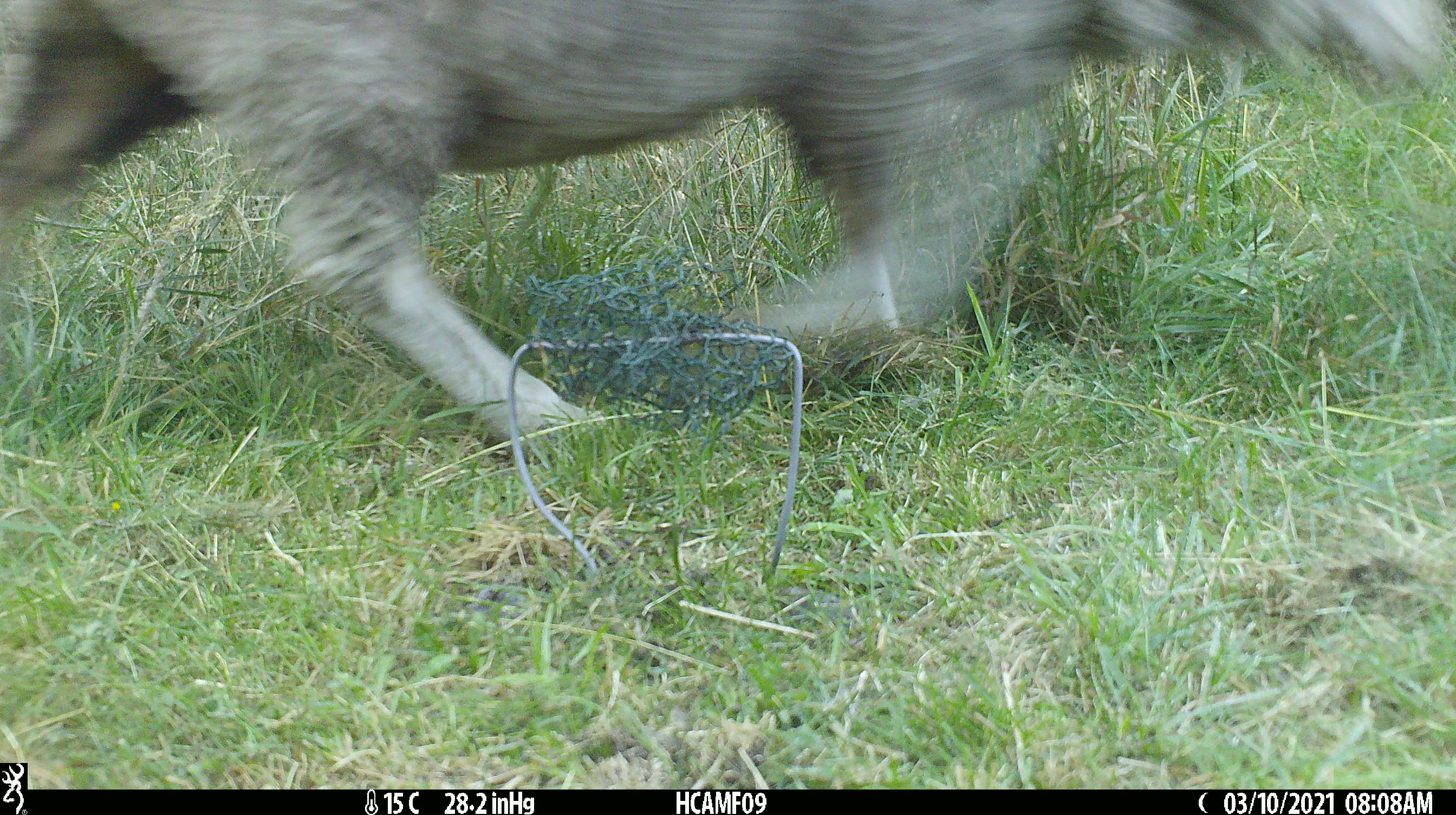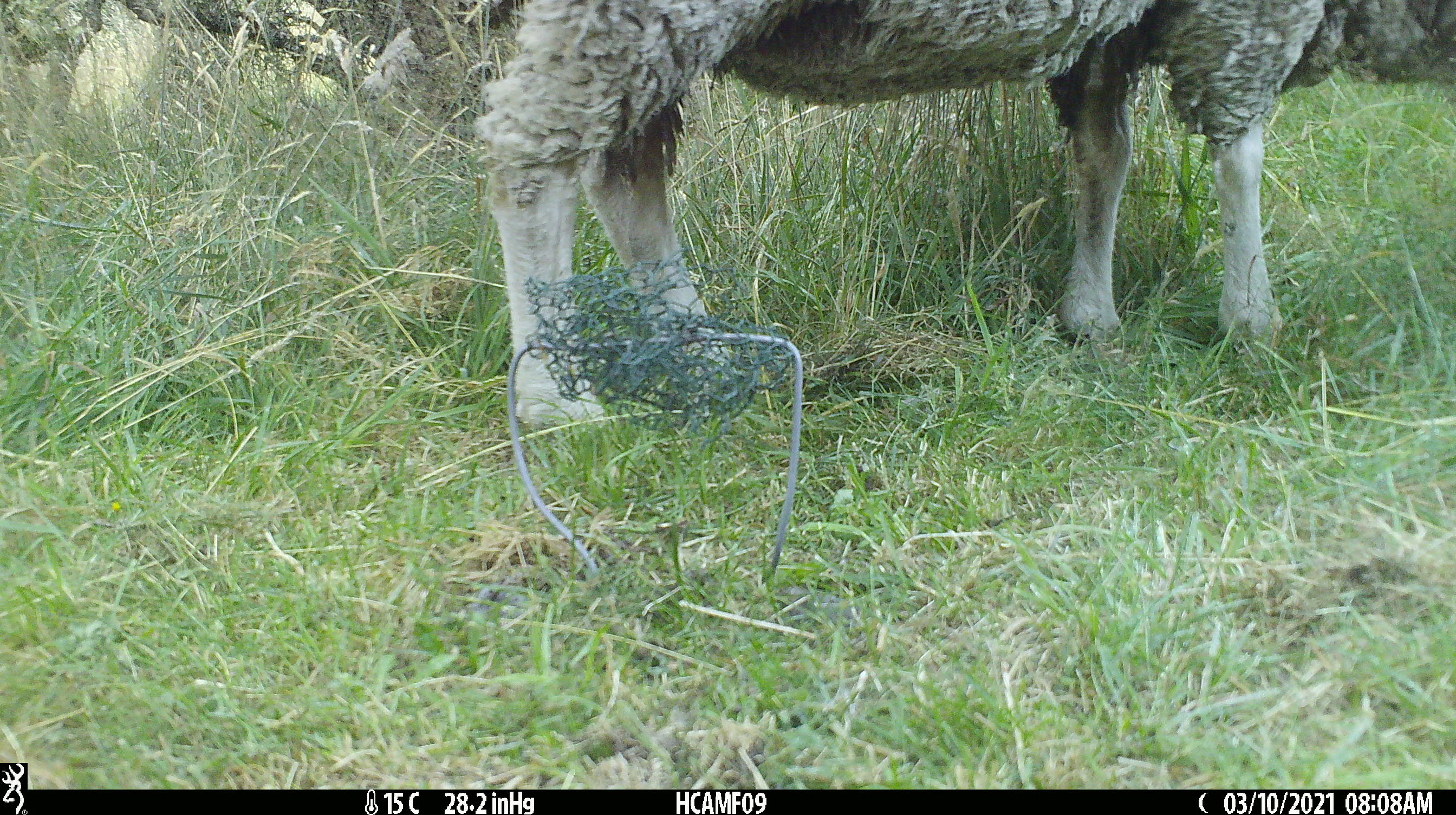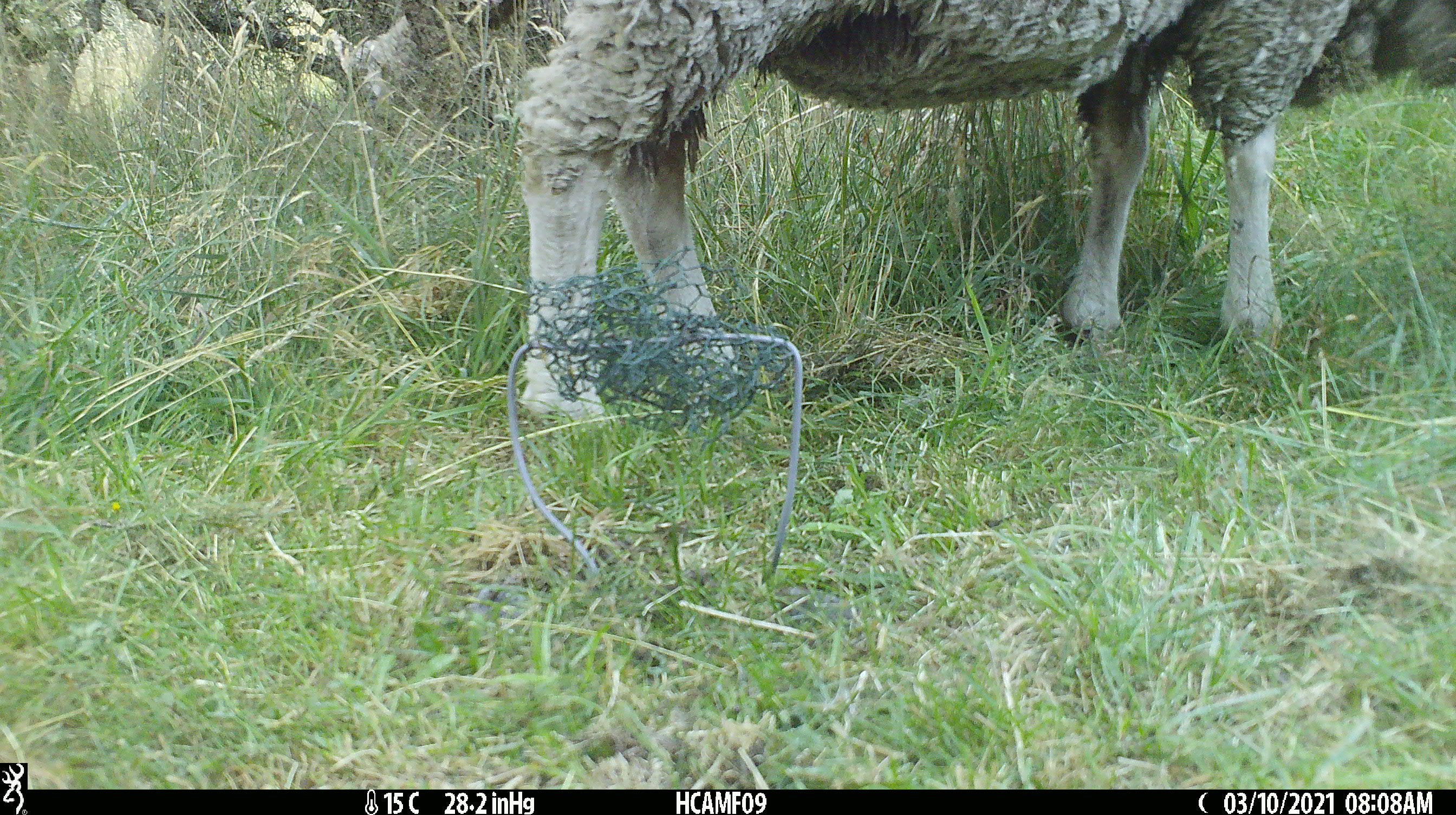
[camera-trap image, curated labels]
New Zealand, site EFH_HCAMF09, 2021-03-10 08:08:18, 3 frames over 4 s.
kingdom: Animalia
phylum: Chordata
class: Mammalia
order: Artiodactyla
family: Bovidae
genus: Ovis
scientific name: Ovis aries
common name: domestic sheep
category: sheep